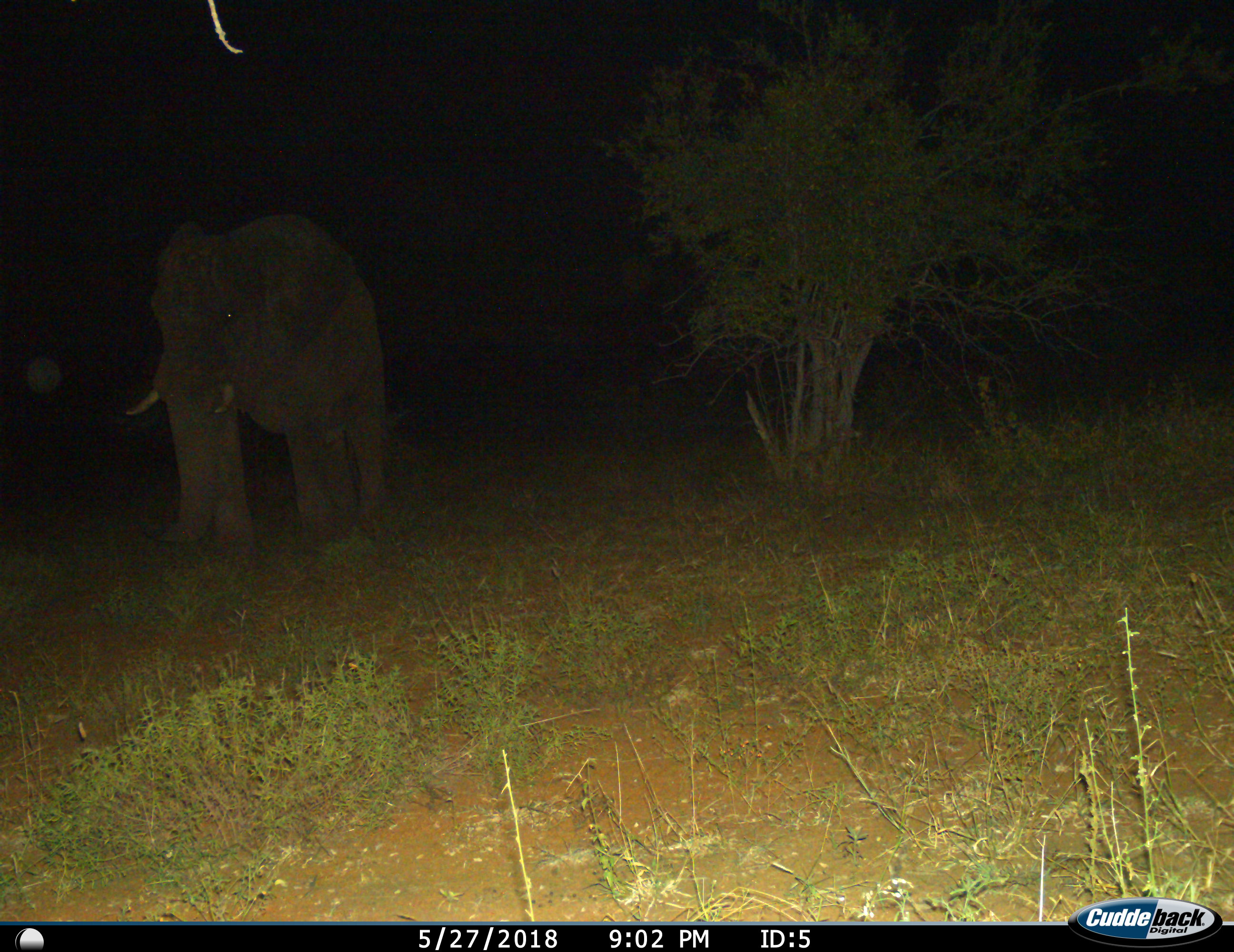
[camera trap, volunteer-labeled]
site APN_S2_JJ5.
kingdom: Animalia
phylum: Chordata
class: Mammalia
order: Proboscidea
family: Elephantidae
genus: Loxodonta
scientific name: Loxodonta africana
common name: african bush elephant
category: elephant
Elephant (african bush elephant) (Loxodonta africana), count 1. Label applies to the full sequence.